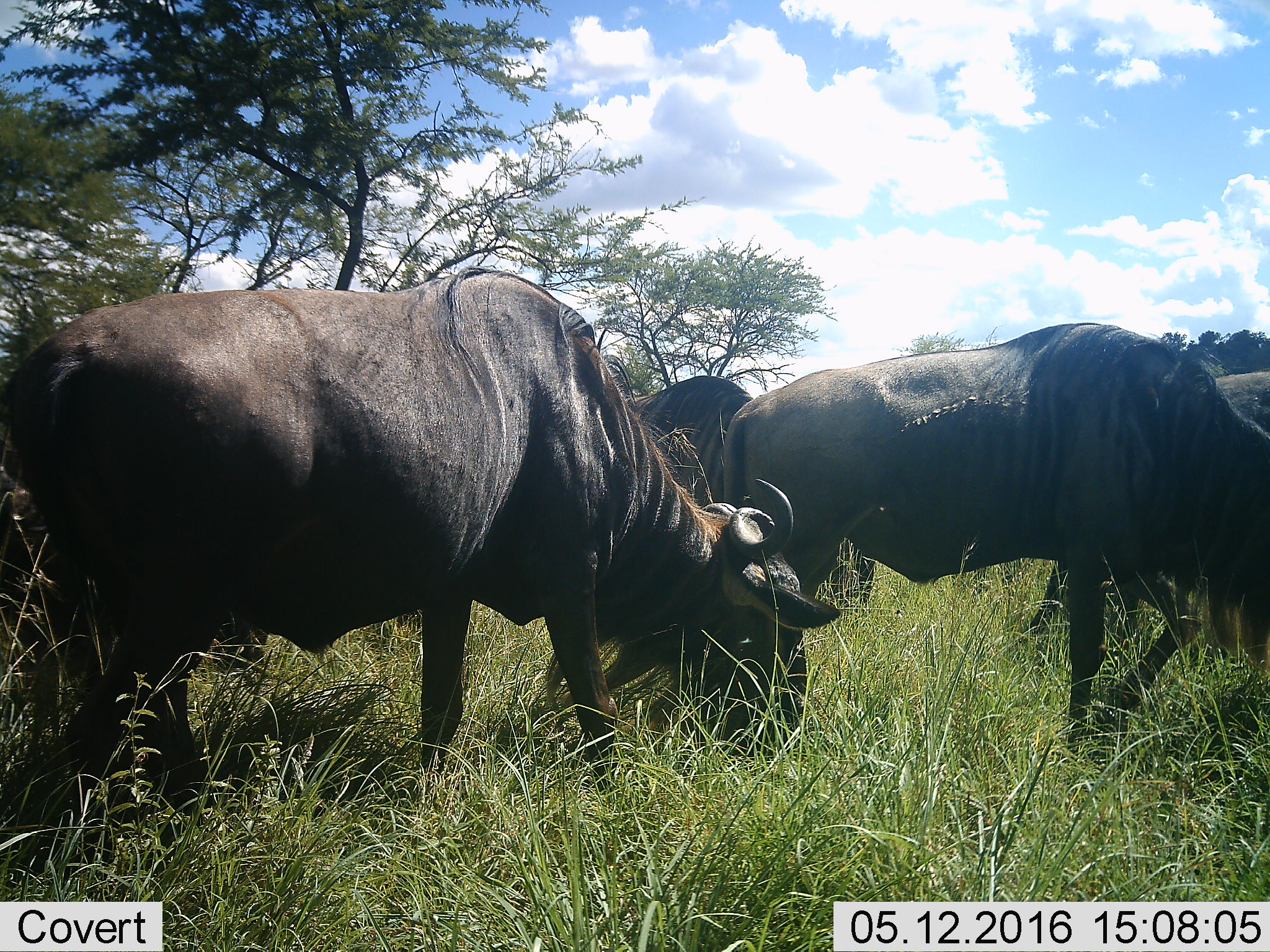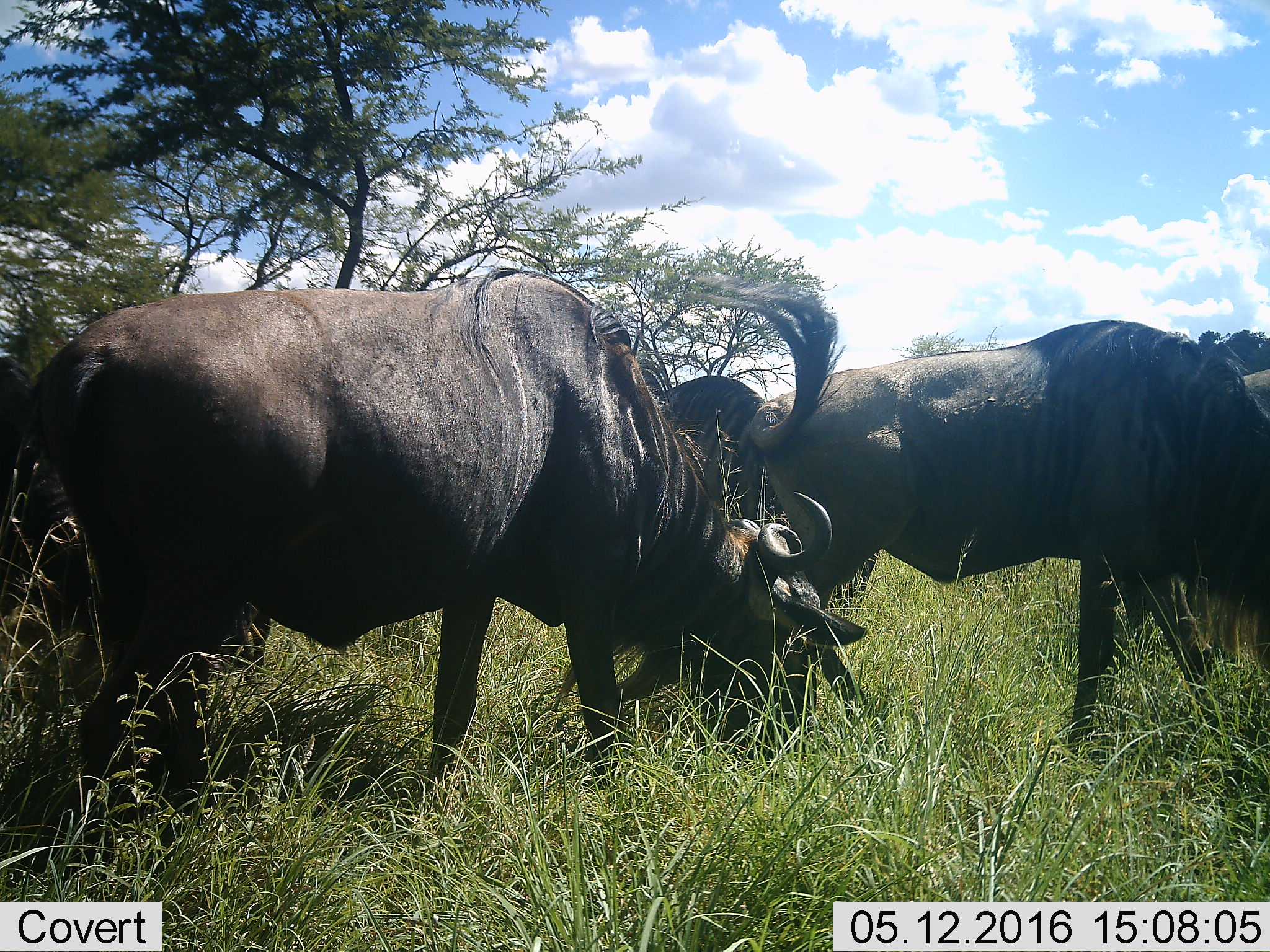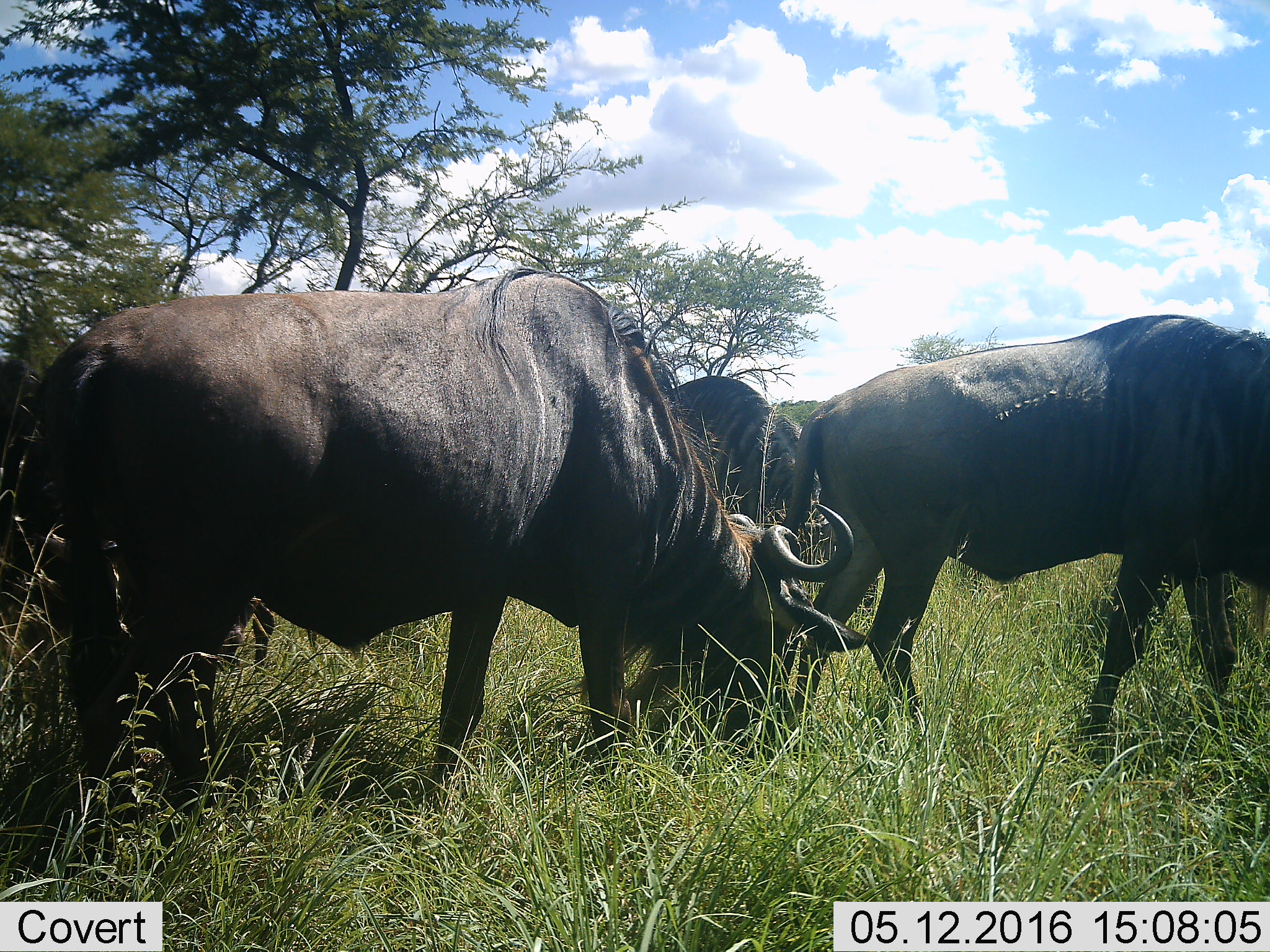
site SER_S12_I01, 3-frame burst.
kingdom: Animalia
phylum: Chordata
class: Mammalia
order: Artiodactyla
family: Bovidae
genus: Connochaetes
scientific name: Connochaetes taurinus taurinus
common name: blue wildebeest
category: wildebeestblue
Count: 4.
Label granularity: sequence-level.